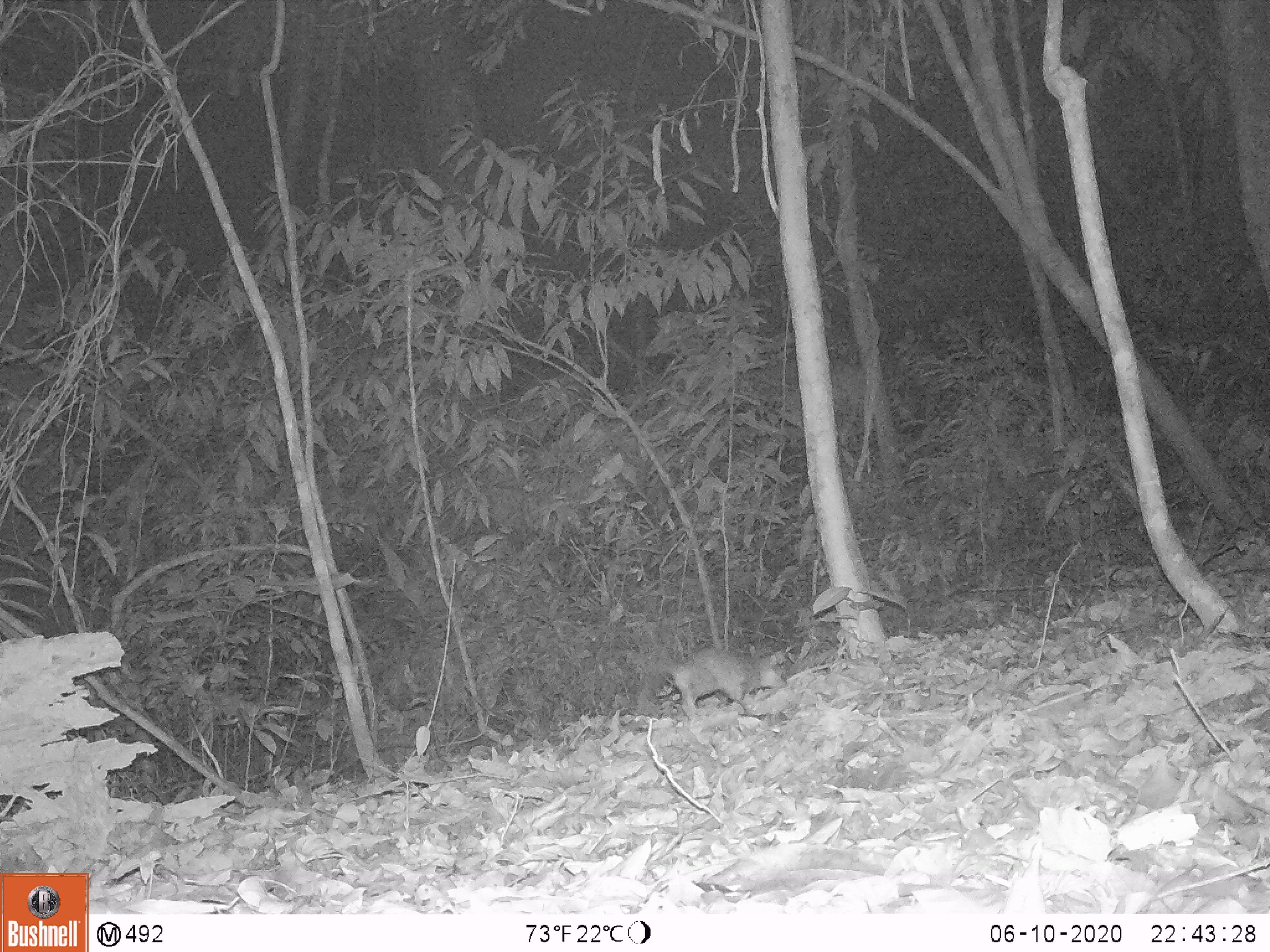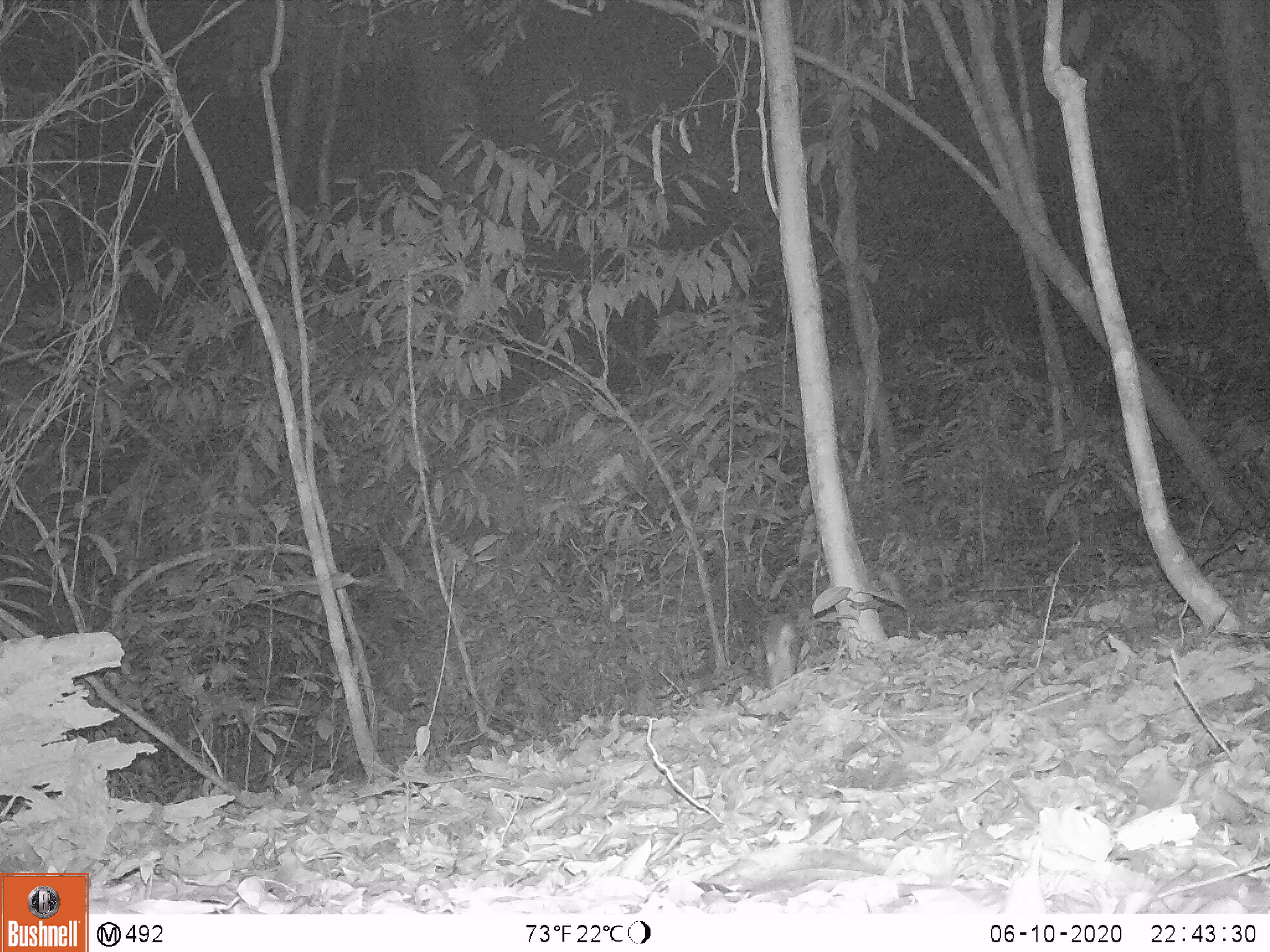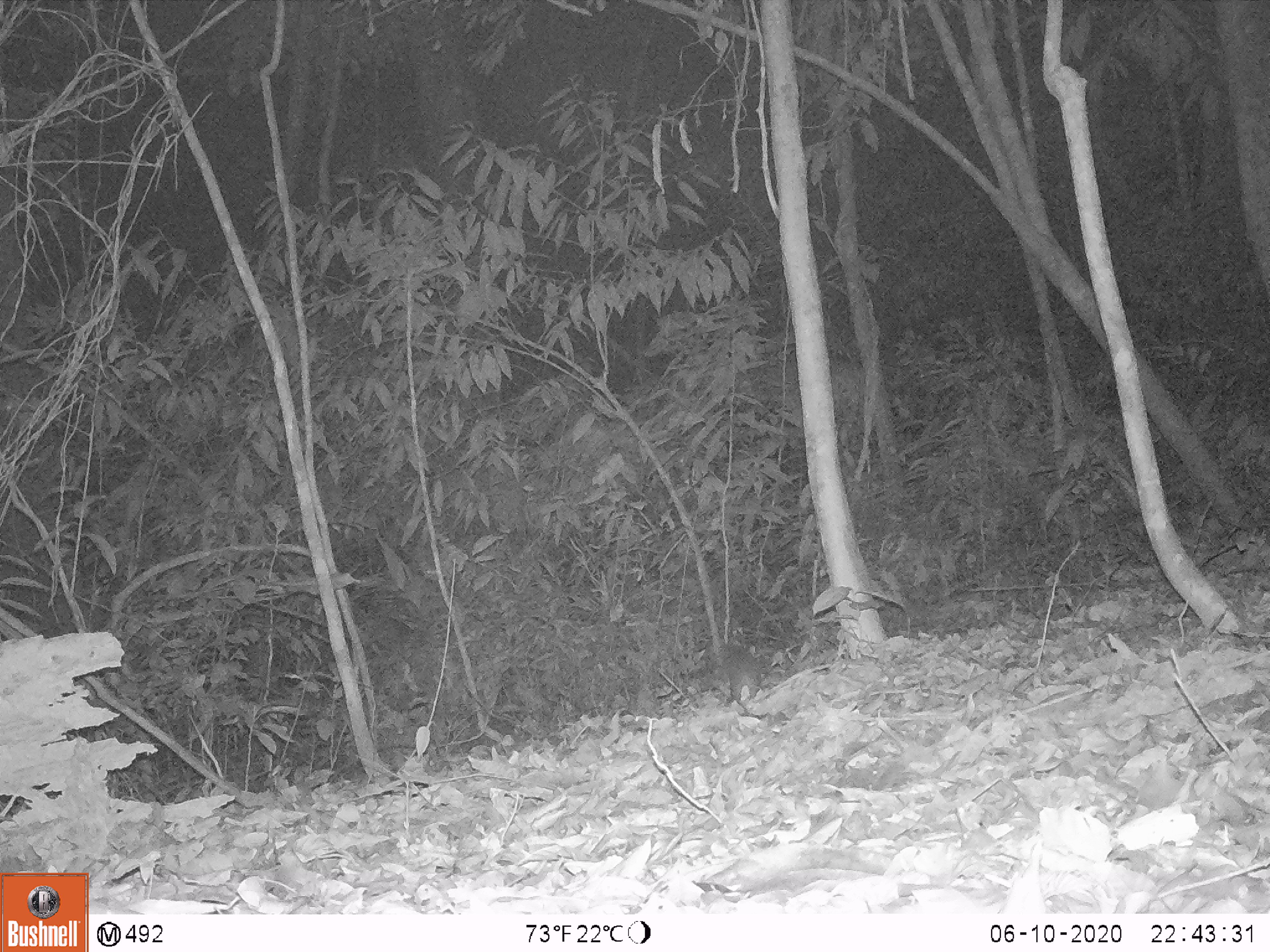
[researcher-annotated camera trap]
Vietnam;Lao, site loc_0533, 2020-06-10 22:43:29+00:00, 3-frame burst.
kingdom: Animalia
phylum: Chordata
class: Mammalia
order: Carnivora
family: Mustelidae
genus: Melogale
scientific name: Melogale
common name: ferret badger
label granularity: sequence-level